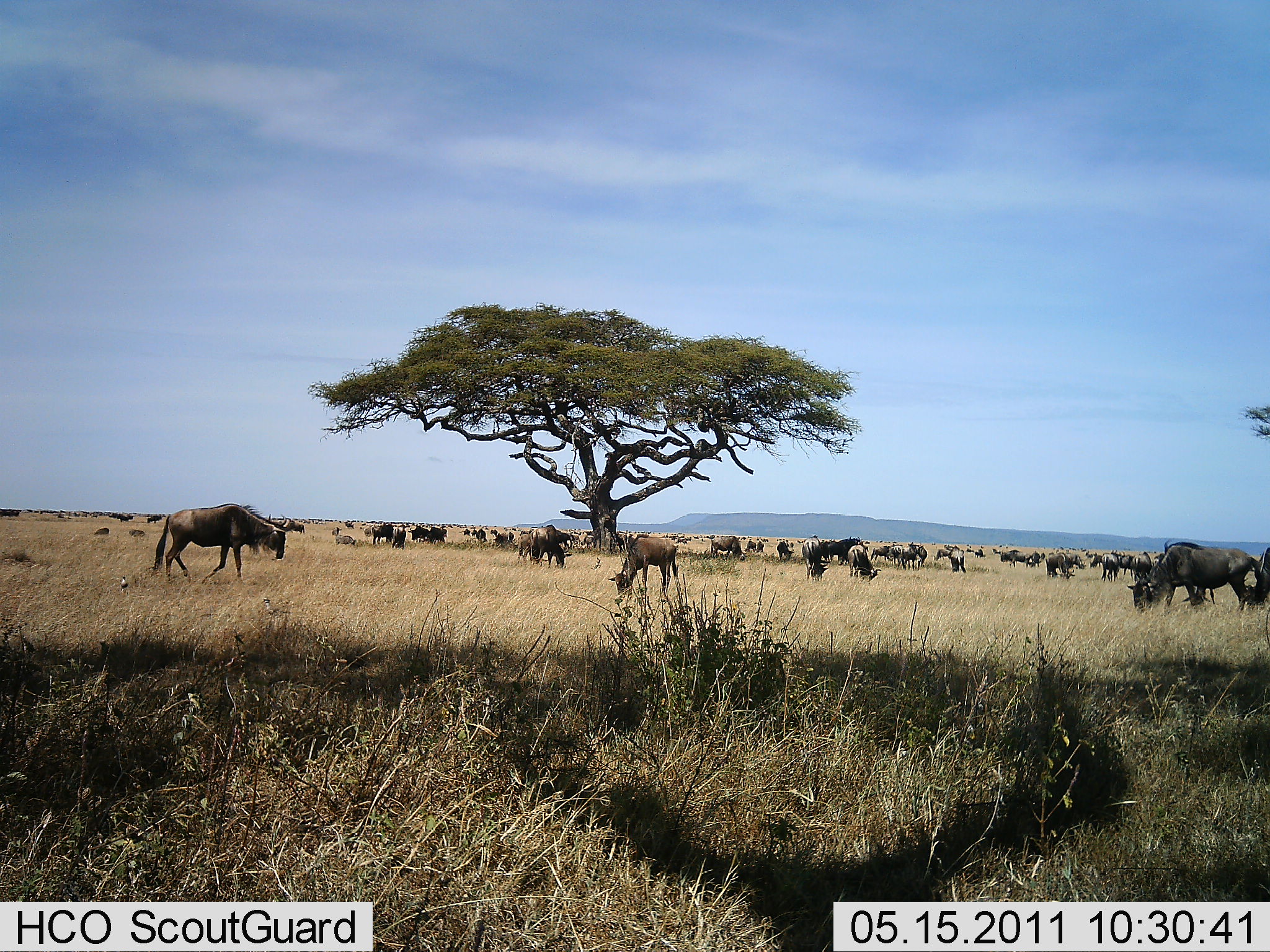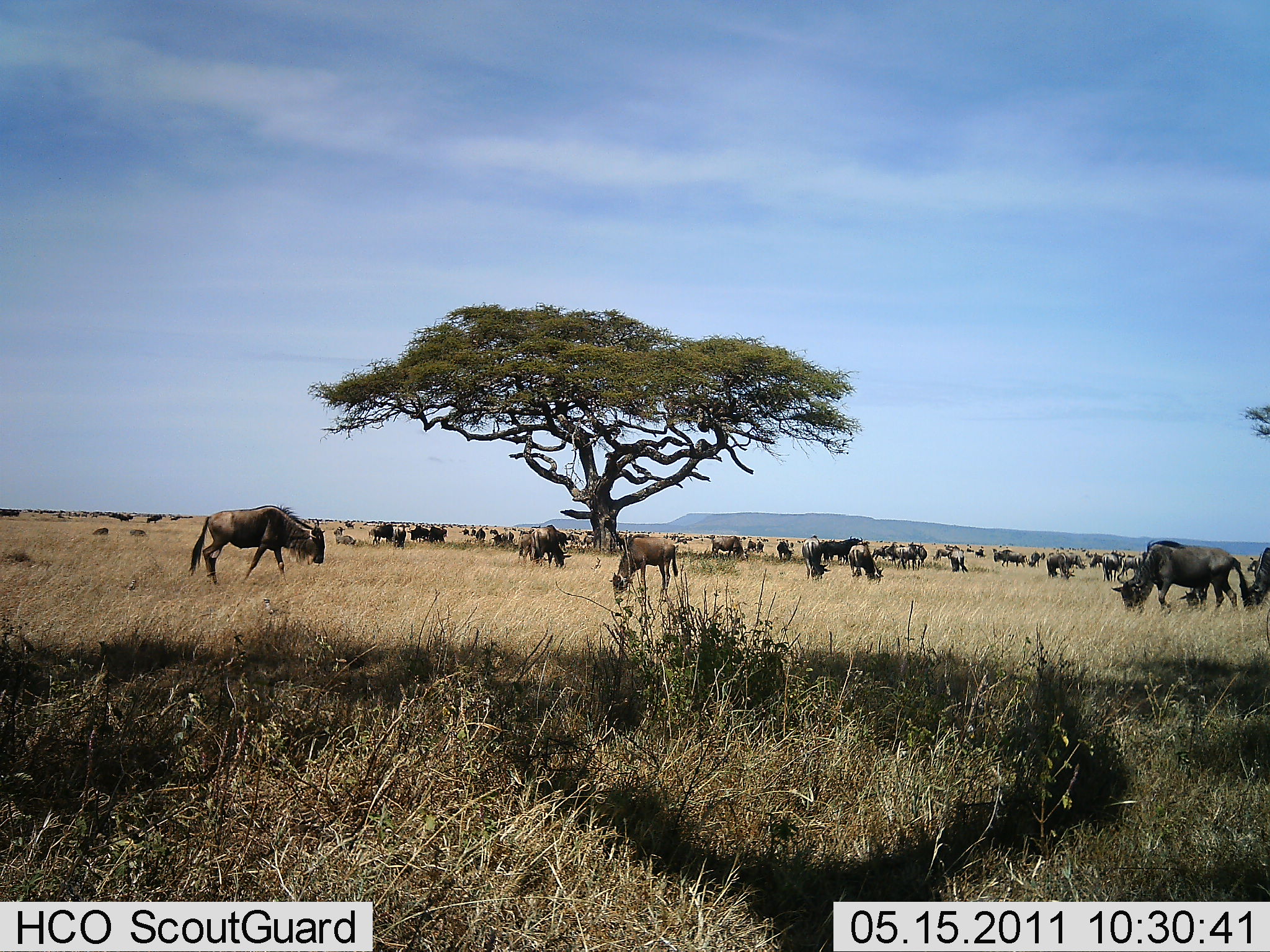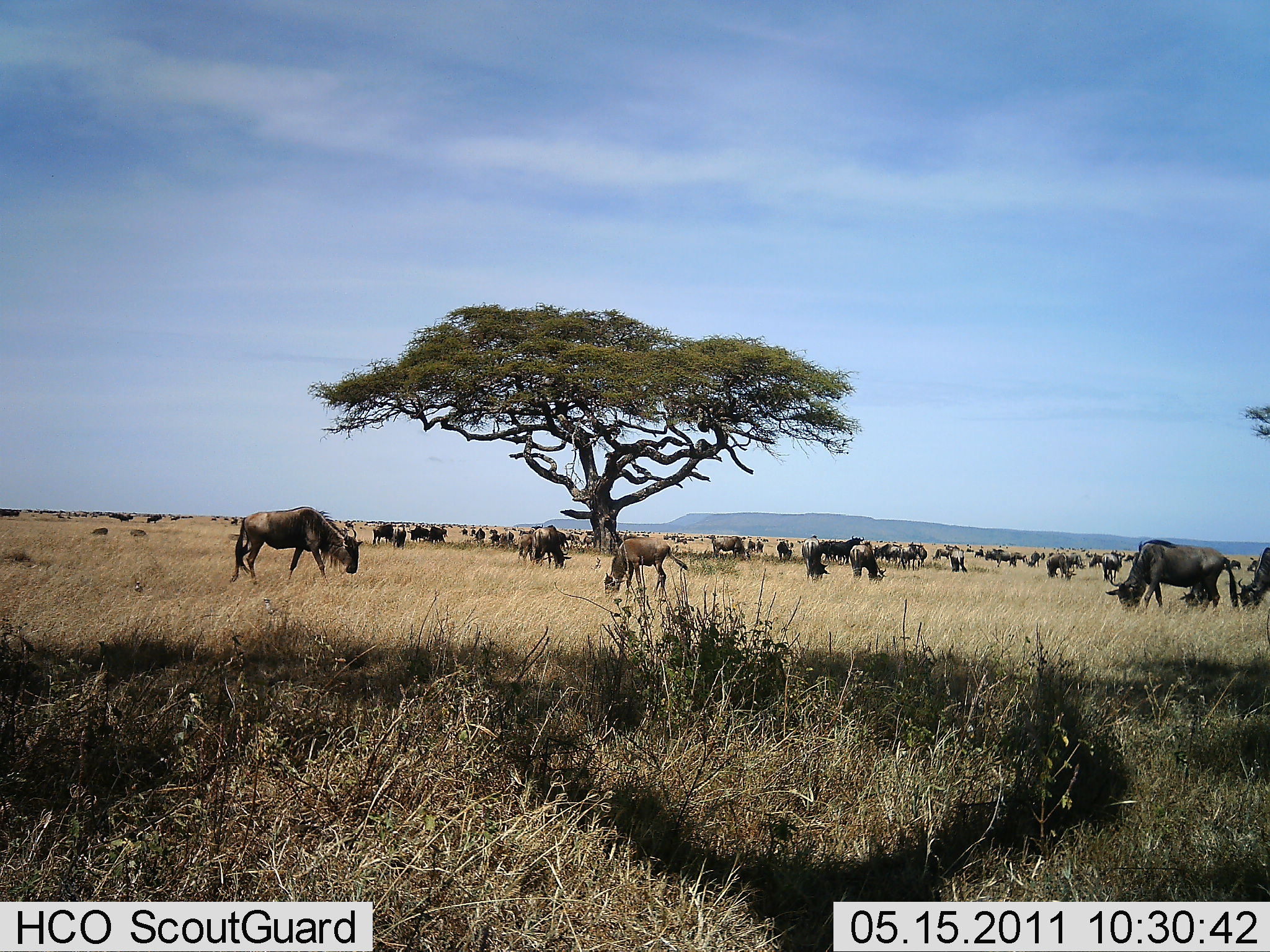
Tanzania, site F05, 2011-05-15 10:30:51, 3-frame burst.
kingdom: Animalia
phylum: Chordata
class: Mammalia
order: Artiodactyla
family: Bovidae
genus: Connochaetes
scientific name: Connochaetes taurinus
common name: blue wildebeest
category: wildebeest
Wildebeest (blue wildebeest) (Connochaetes taurinus), count 11-50. Behavior (volunteer vote fractions): standing 38%, resting 0%, moving 38%, interacting 0%. Young present (vote fraction): 46%. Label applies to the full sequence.